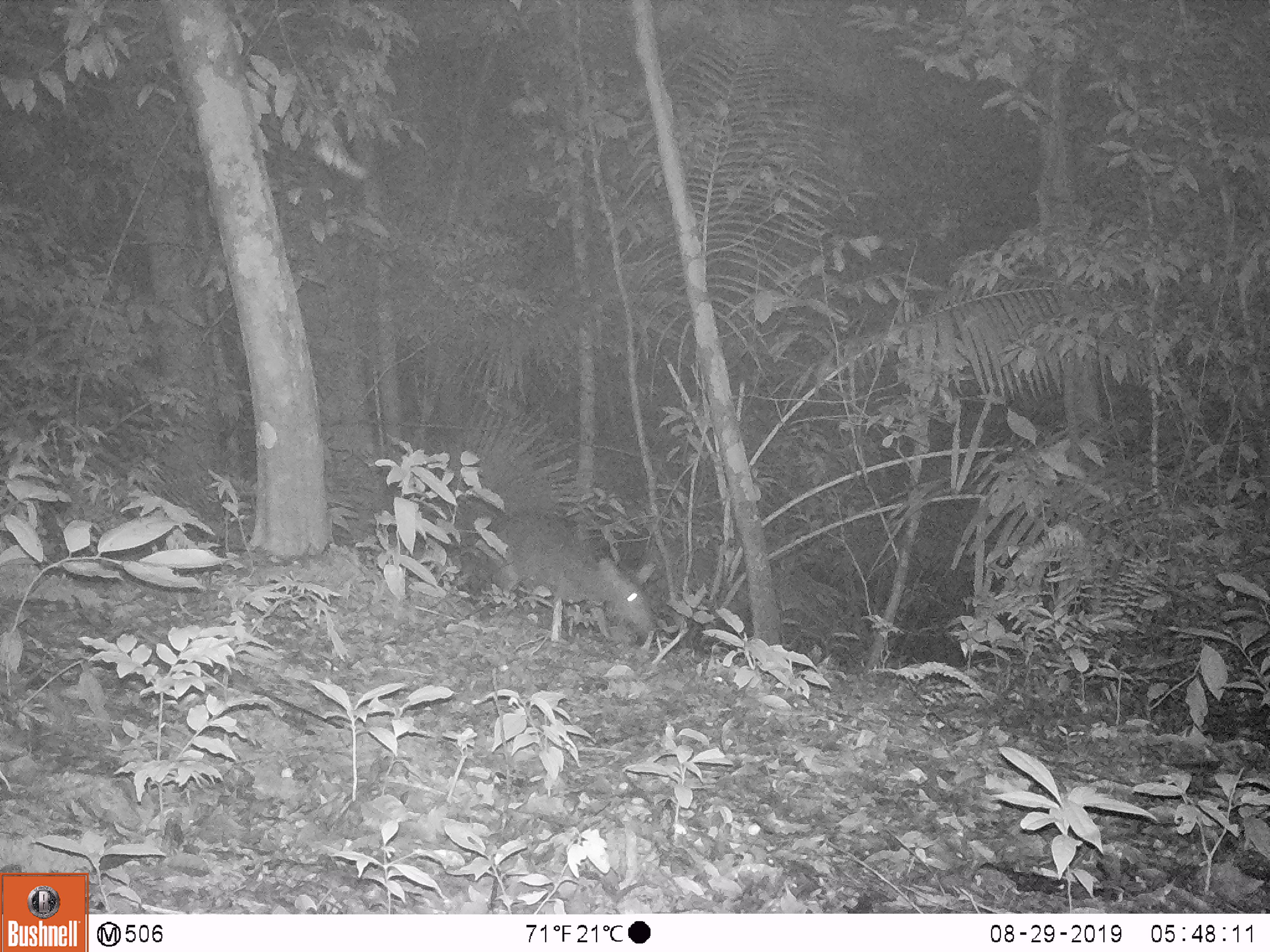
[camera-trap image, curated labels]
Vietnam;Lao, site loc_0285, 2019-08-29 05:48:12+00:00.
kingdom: Animalia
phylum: Chordata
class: Mammalia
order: Artiodactyla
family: Cervidae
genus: Muntiacus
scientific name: Muntiacus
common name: muntjacs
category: unidentified muntjac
Unidentified muntjac (muntjacs) (Muntiacus). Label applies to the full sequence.